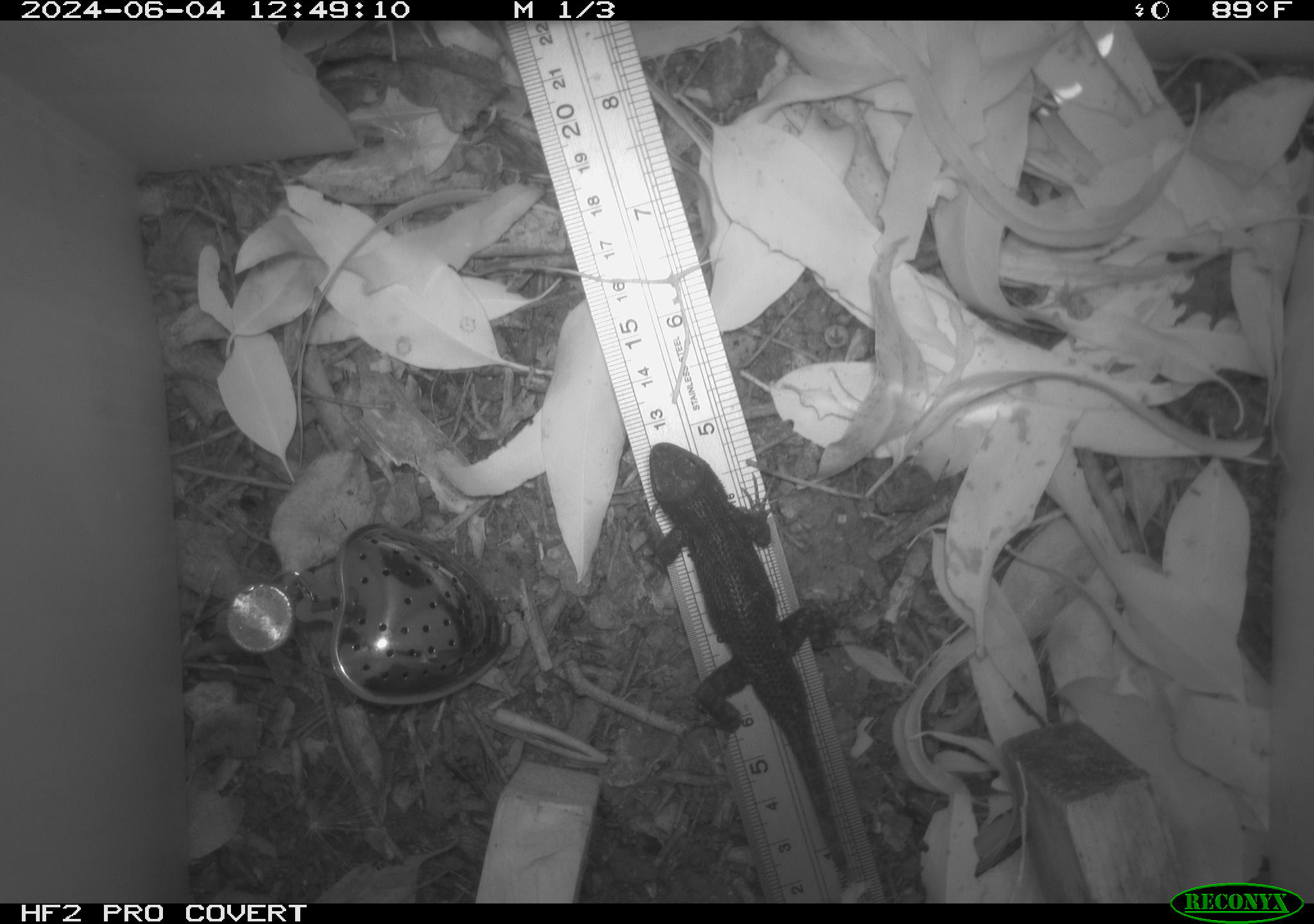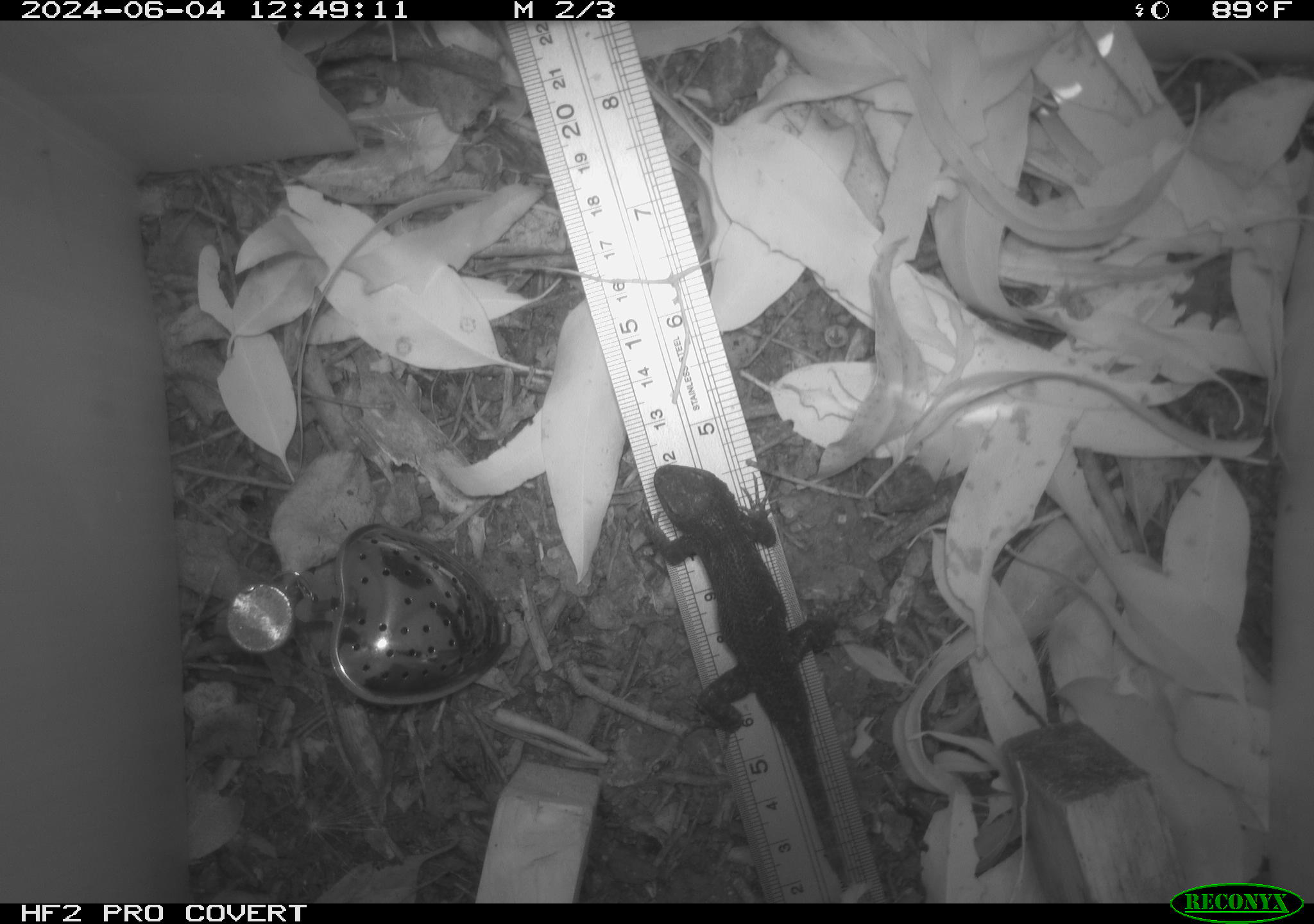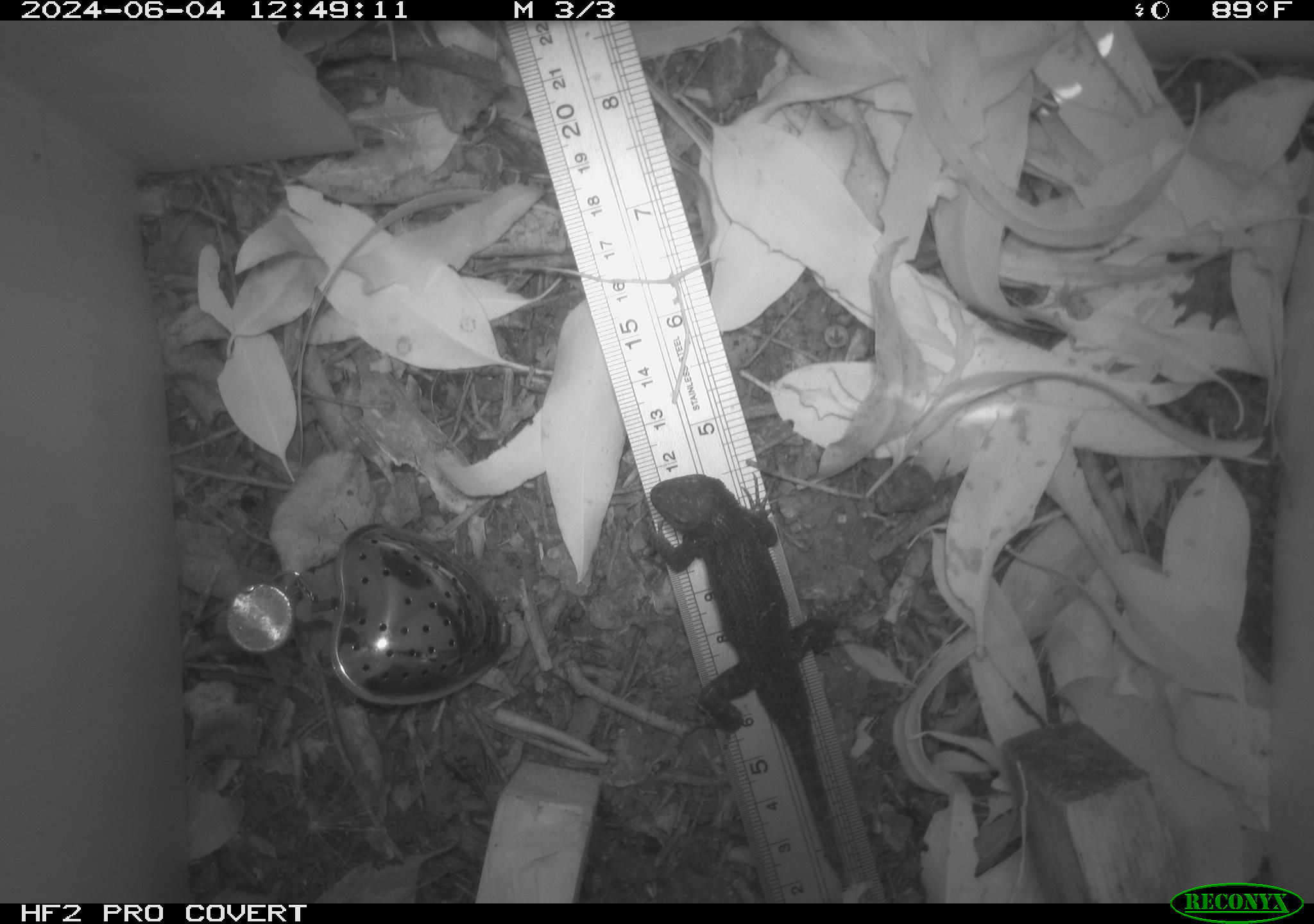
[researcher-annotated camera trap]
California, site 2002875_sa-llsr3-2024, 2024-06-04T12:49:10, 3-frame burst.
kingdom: Animalia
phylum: Chordata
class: Reptilia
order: Squamata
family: Phrynosomatidae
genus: Sceloporus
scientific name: Sceloporus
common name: spiny lizards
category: sceloporus species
Sceloporus species (spiny lizards) (Sceloporus).